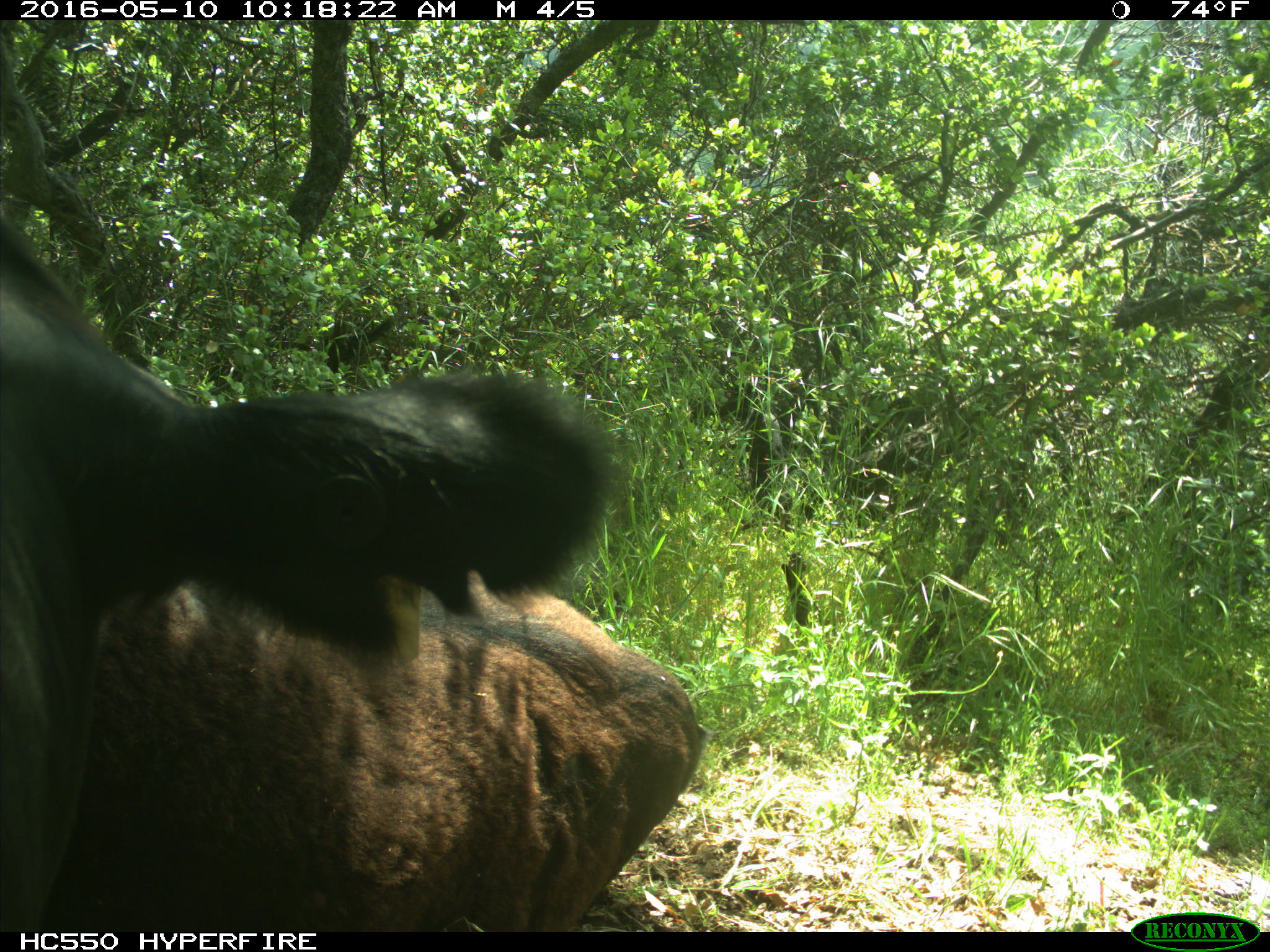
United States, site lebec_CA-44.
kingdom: Animalia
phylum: Chordata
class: Mammalia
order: Artiodactyla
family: Bovidae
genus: Bos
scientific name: Bos taurus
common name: domestic cow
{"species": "Bos taurus (domestic cow)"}